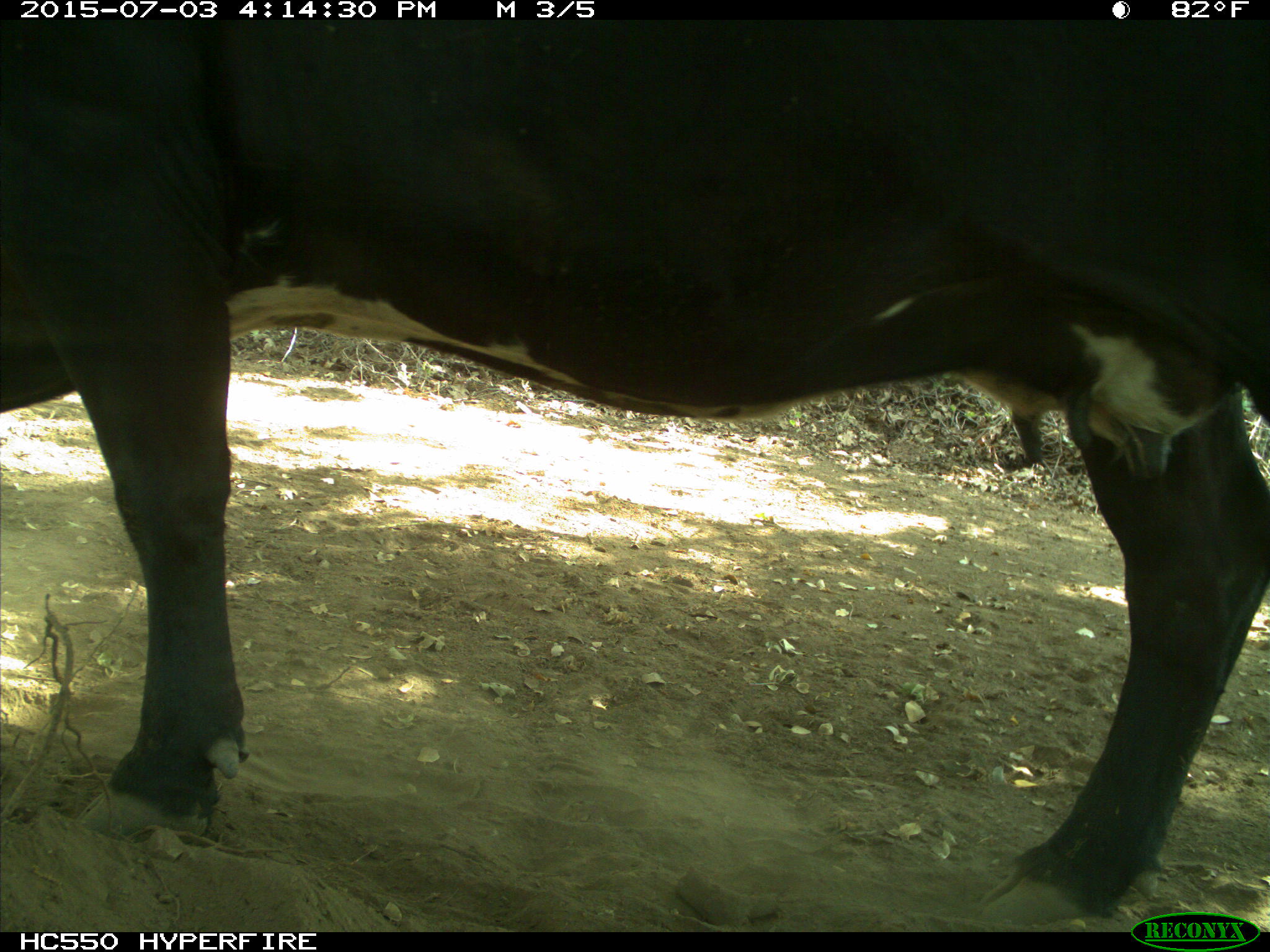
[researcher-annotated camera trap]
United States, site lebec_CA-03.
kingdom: Animalia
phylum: Chordata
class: Mammalia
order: Artiodactyla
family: Bovidae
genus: Bos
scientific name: Bos taurus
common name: domestic cow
Bos taurus (domestic cow).